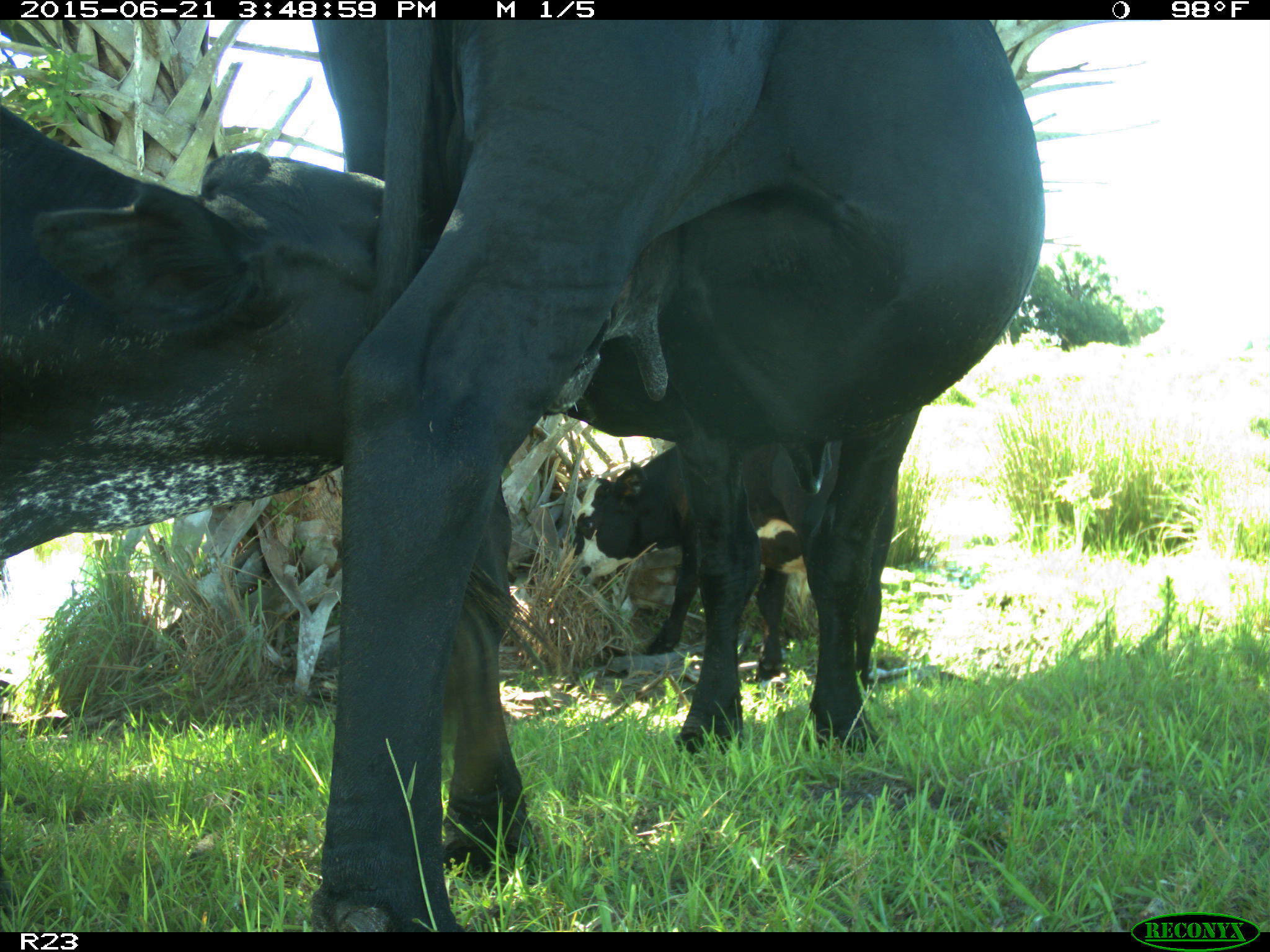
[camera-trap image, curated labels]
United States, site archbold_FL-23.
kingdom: Animalia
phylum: Chordata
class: Mammalia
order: Artiodactyla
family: Bovidae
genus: Bos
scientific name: Bos taurus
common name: domestic cow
Bos taurus (domestic cow).